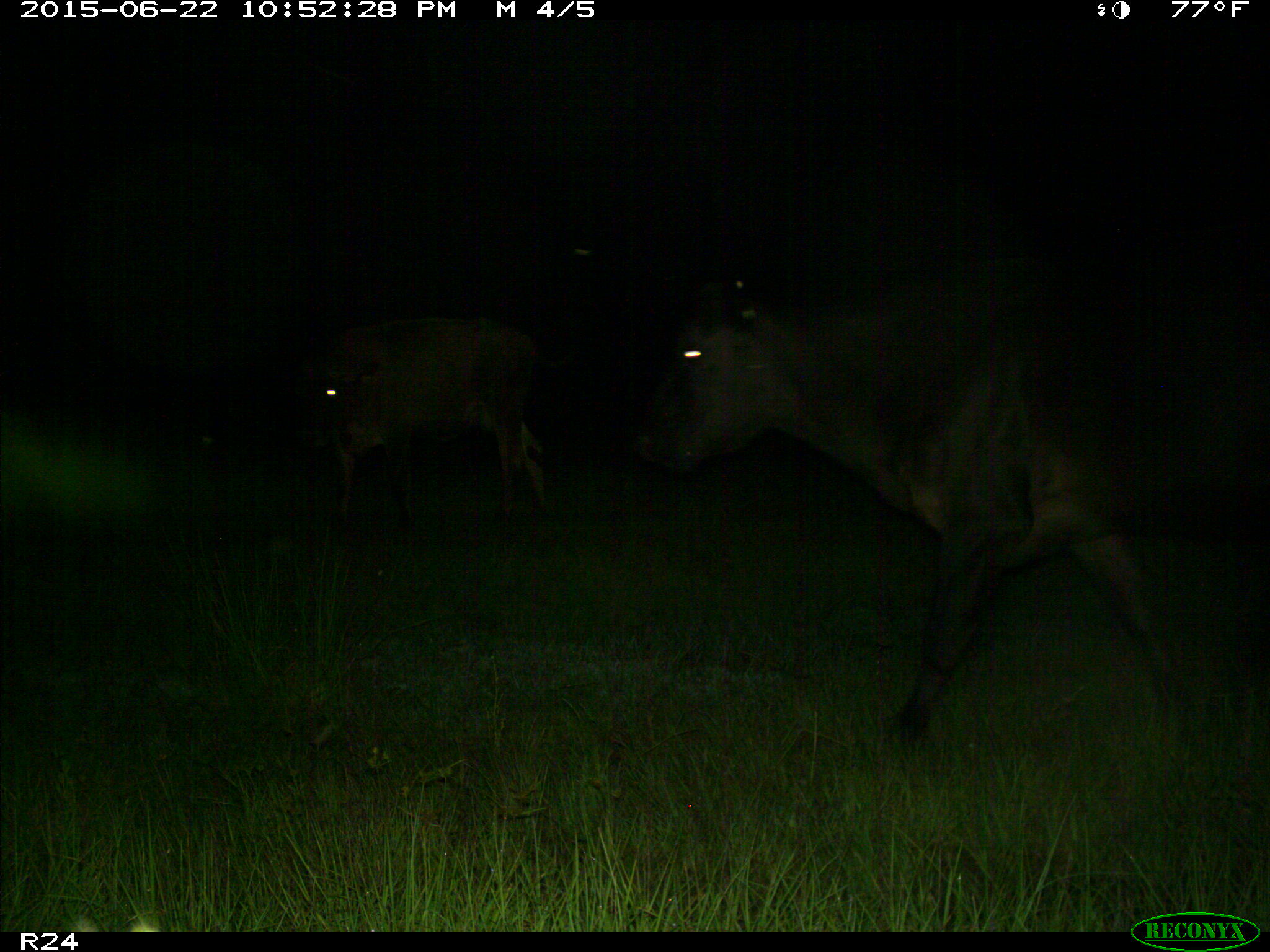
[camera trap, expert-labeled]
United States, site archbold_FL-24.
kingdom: Animalia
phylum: Chordata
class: Mammalia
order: Artiodactyla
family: Bovidae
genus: Bos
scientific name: Bos taurus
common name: domestic cow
Bos taurus (domestic cow).